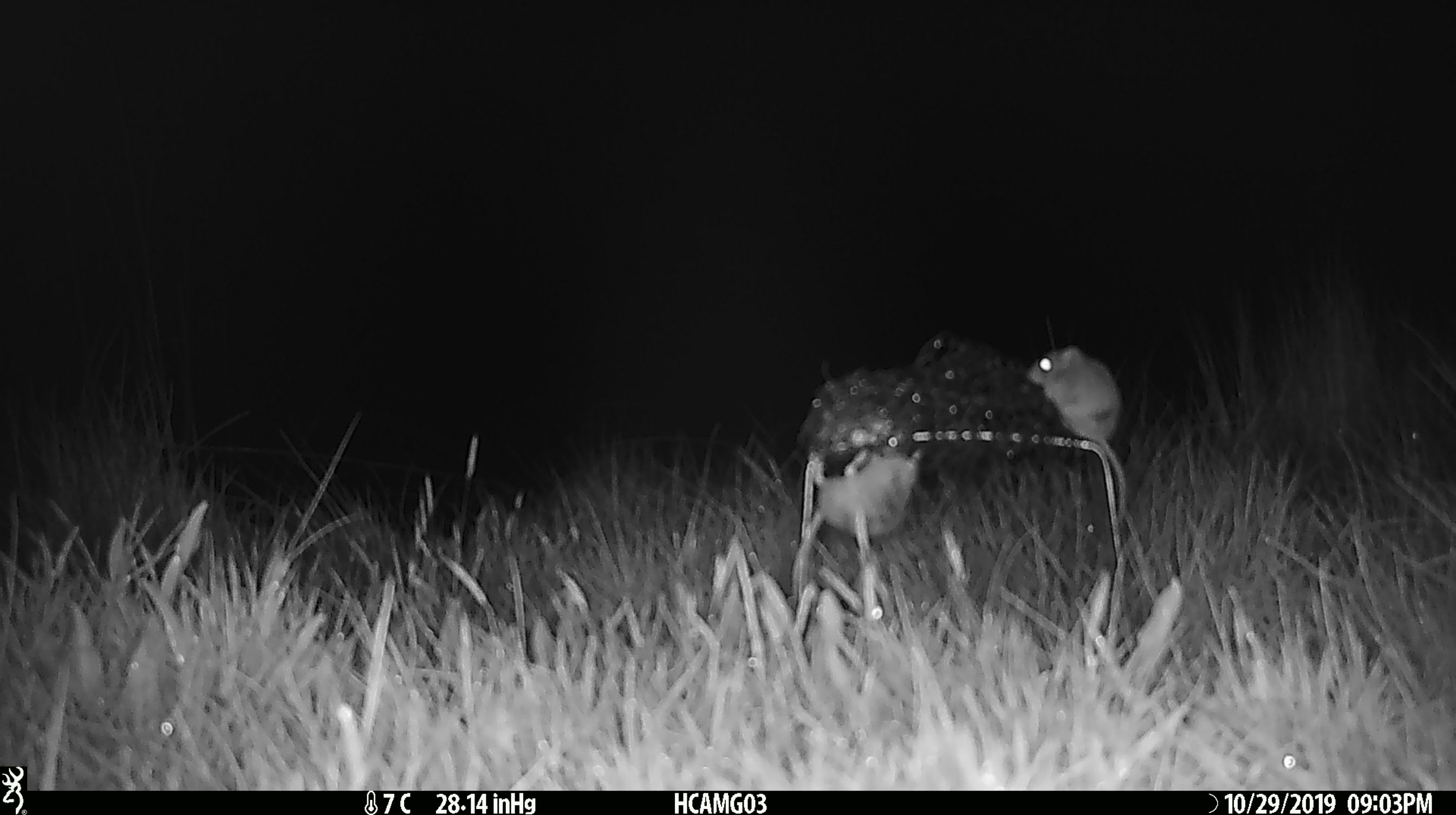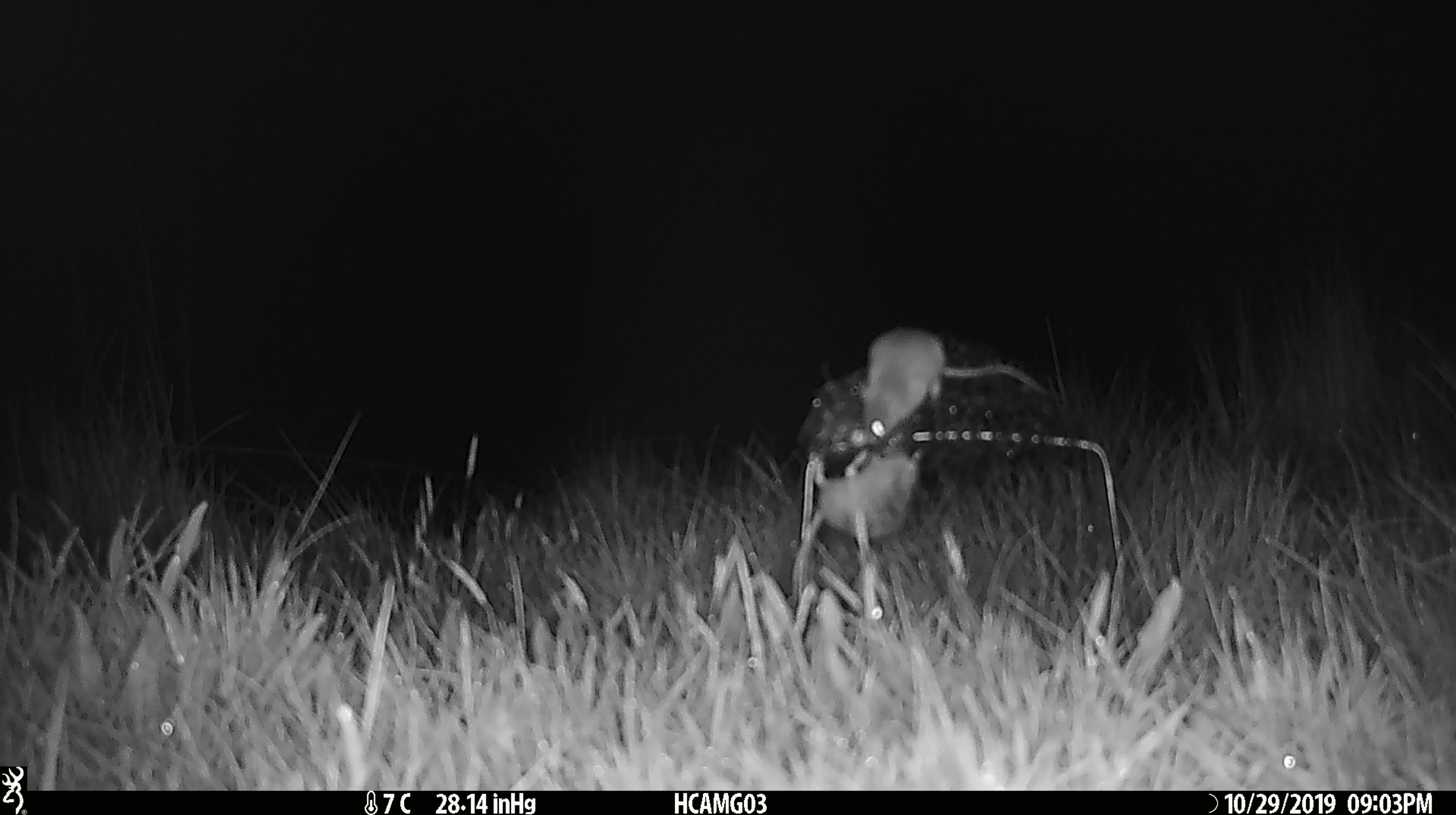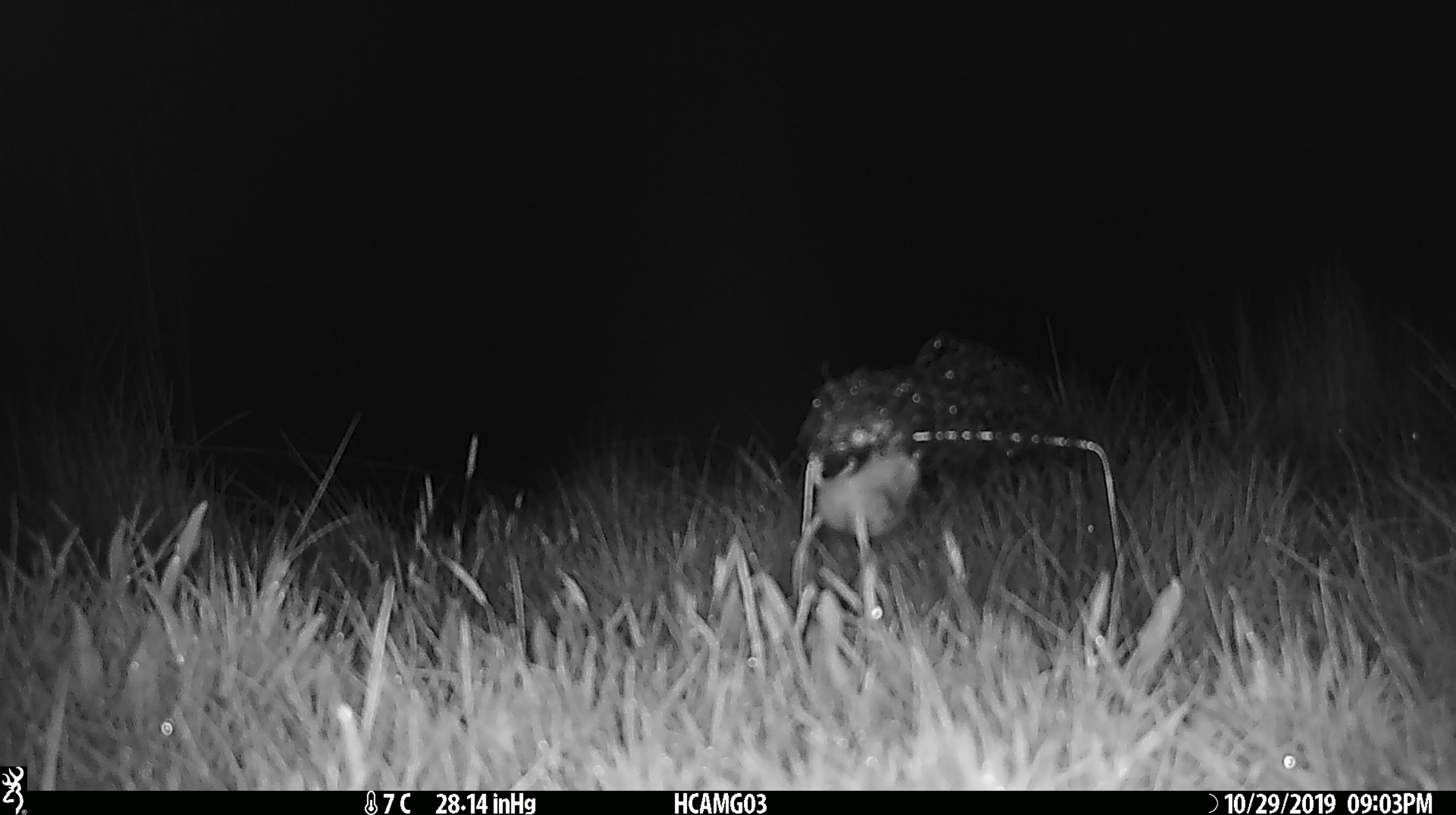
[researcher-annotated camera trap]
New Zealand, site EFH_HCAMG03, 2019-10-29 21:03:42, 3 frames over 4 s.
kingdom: Animalia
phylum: Chordata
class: Mammalia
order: Rodentia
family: Muridae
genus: Mus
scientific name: Mus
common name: mouse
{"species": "mouse (Mus)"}